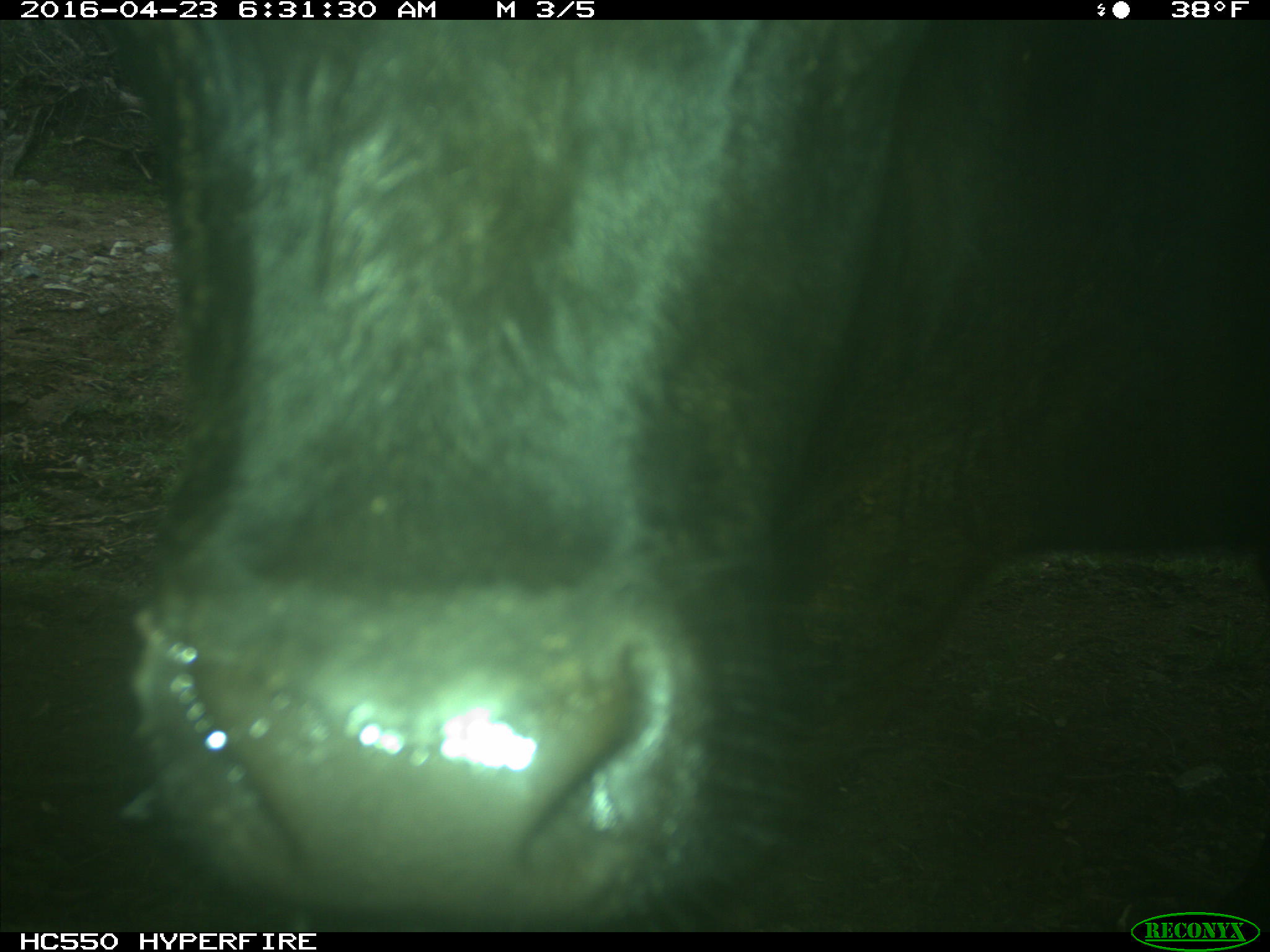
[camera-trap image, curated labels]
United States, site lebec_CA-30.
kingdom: Animalia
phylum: Chordata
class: Mammalia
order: Artiodactyla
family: Bovidae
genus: Bos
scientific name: Bos taurus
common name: domestic cow